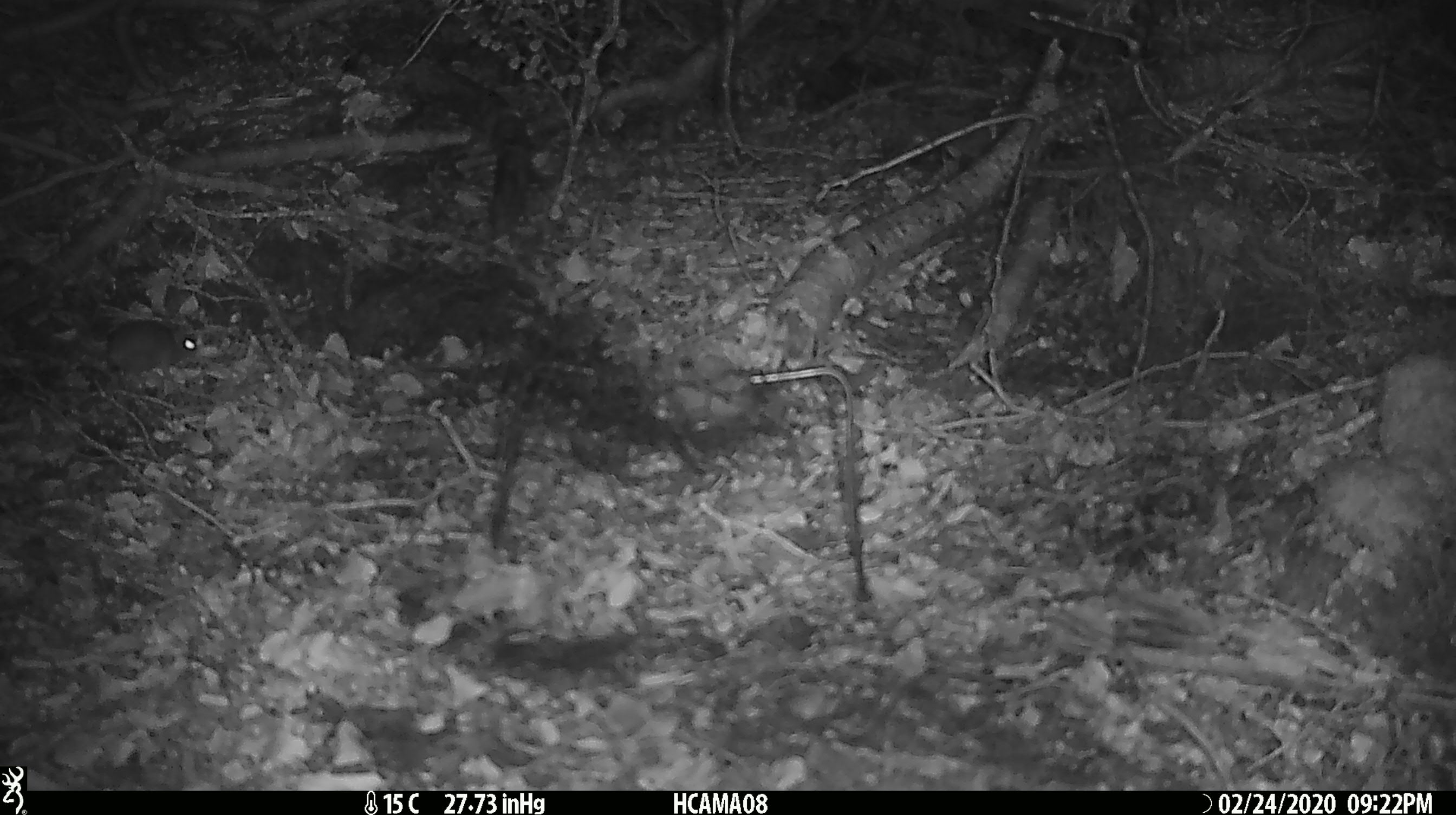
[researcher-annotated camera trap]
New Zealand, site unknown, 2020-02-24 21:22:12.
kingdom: Animalia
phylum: Chordata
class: Mammalia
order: Rodentia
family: Muridae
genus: Mus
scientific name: Mus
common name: mouse